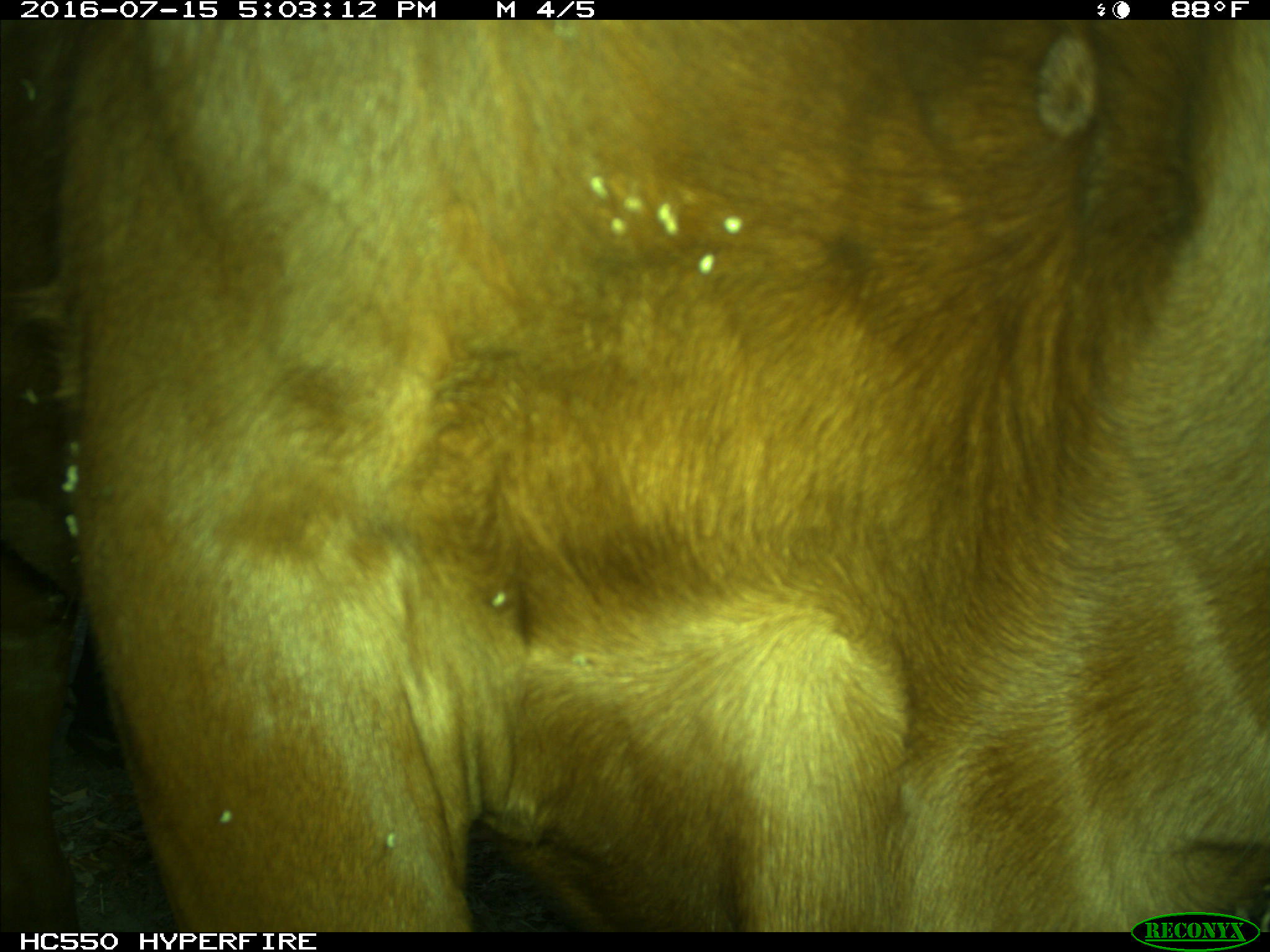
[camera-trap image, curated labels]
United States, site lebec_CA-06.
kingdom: Animalia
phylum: Chordata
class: Mammalia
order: Artiodactyla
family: Bovidae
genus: Bos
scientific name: Bos taurus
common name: domestic cow